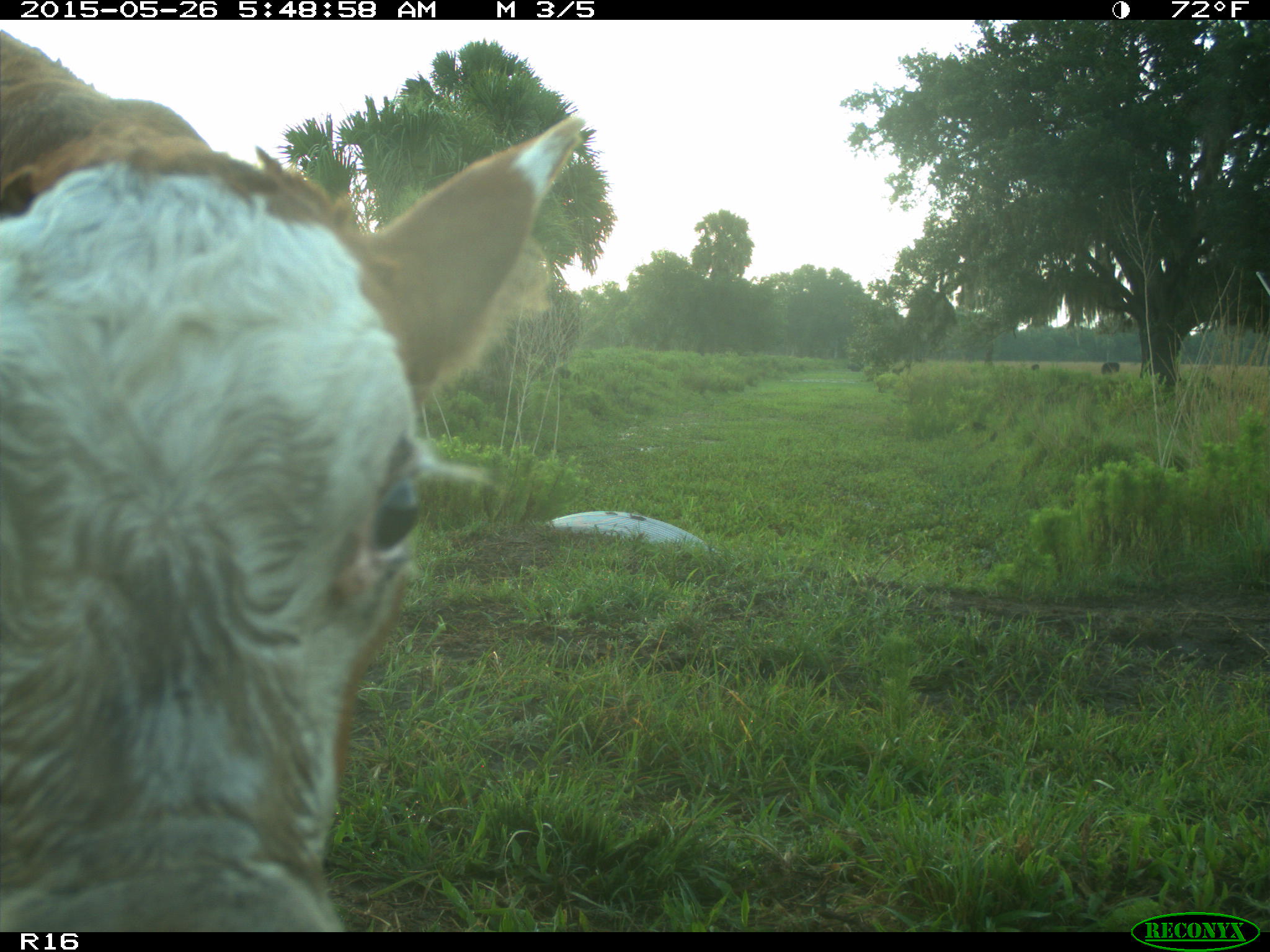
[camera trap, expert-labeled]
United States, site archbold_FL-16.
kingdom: Animalia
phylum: Chordata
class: Mammalia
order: Artiodactyla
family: Bovidae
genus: Bos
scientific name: Bos taurus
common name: domestic cow